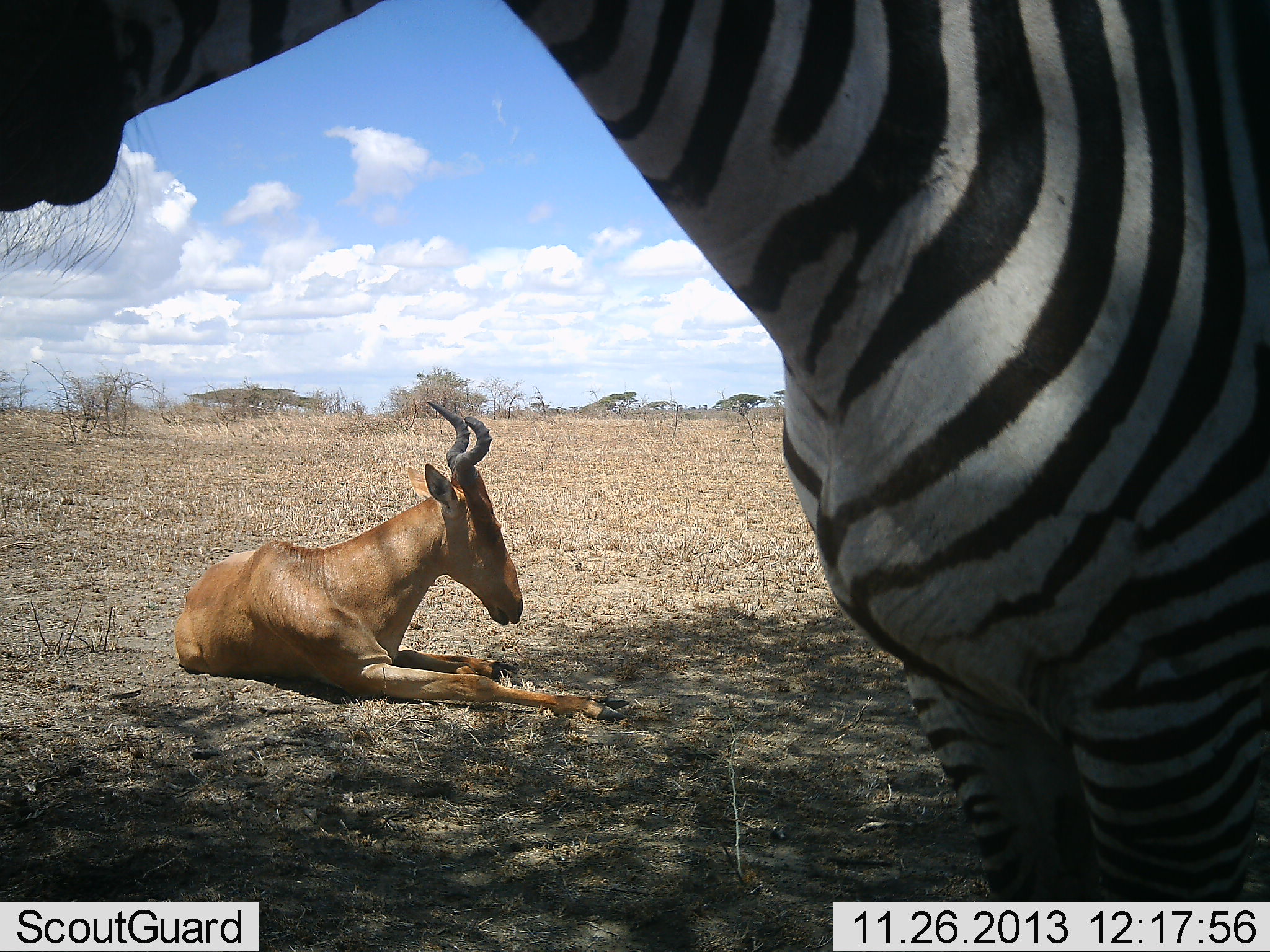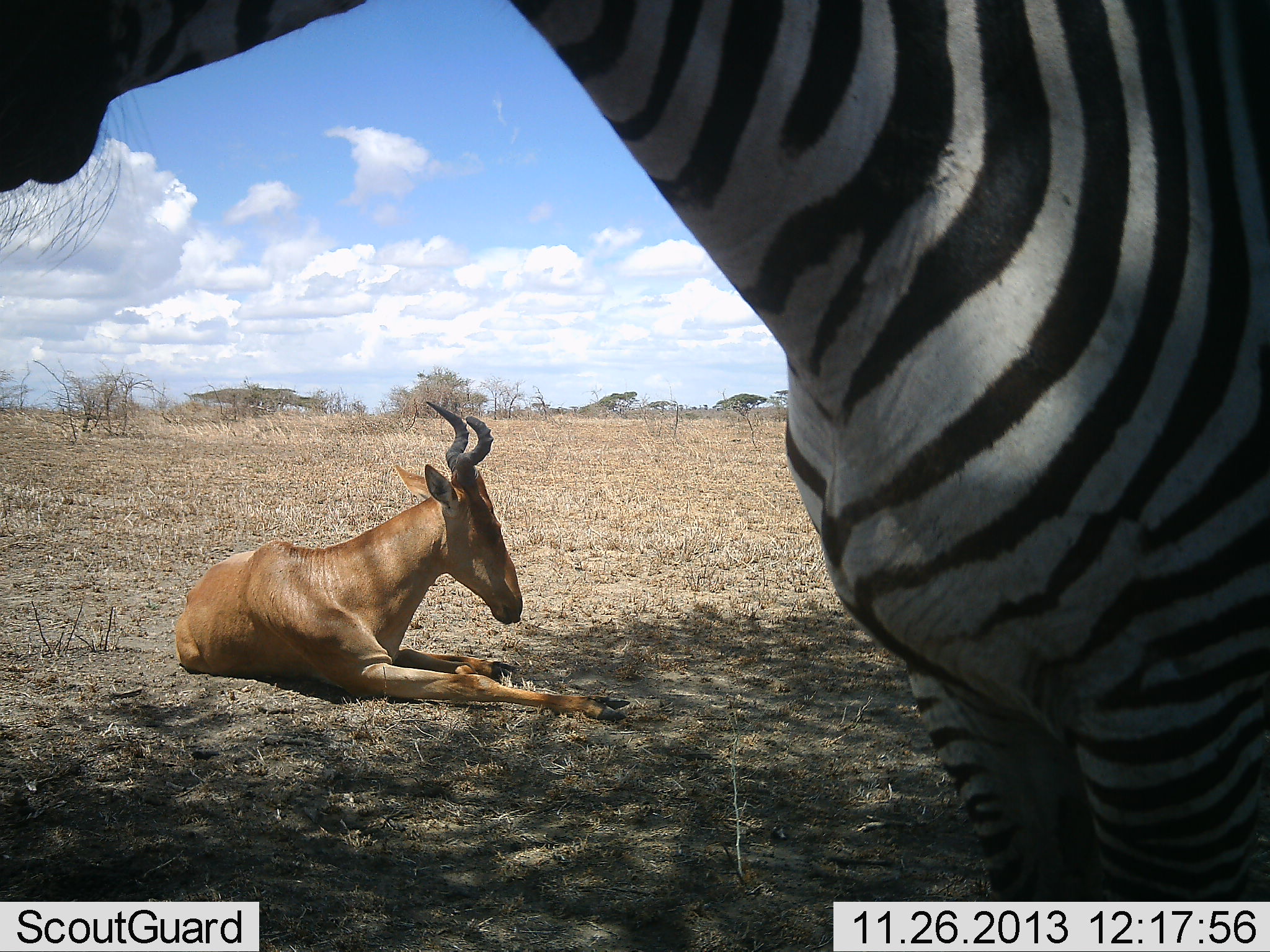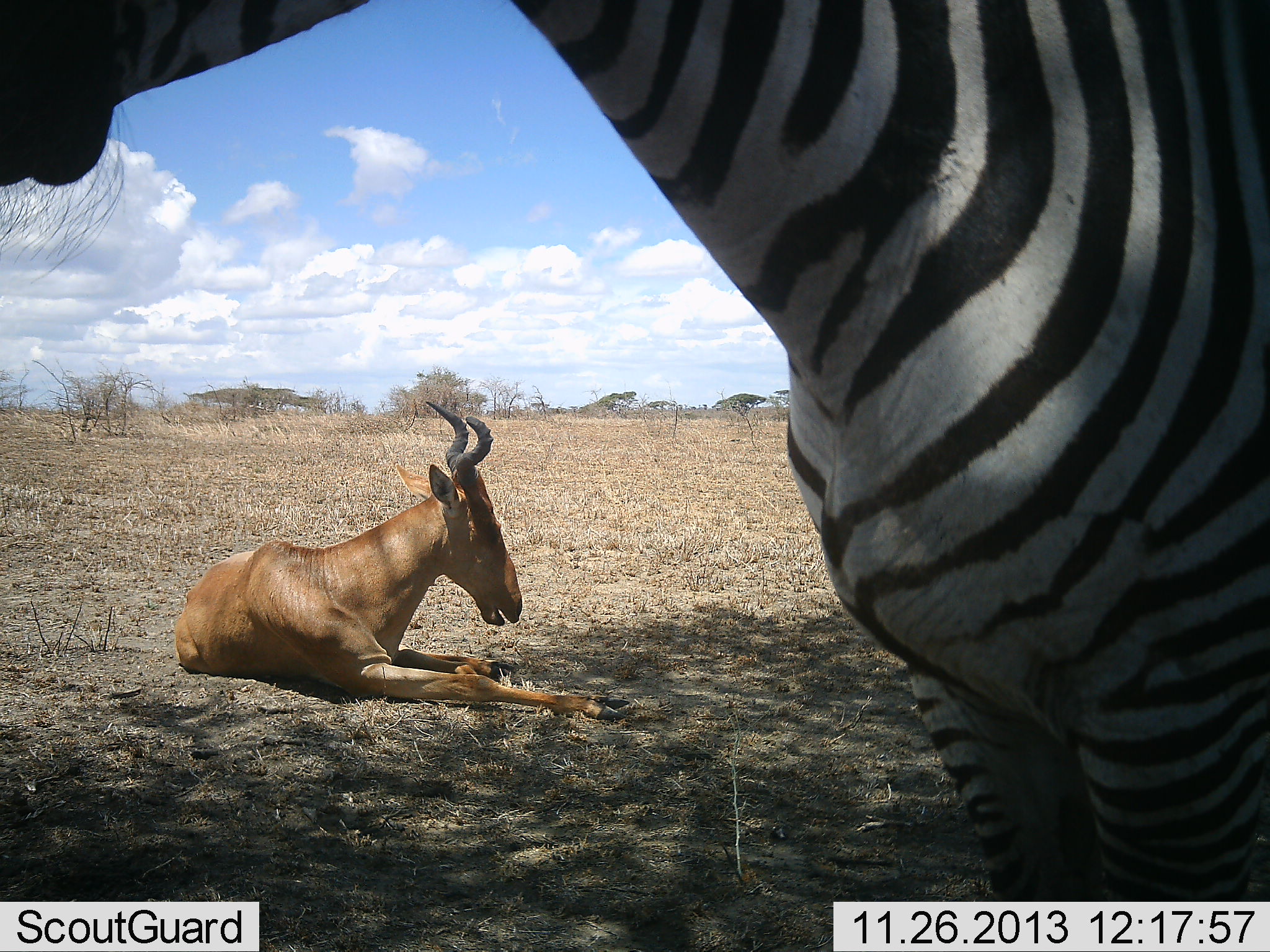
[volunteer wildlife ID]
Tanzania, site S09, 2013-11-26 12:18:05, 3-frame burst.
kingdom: Animalia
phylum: Chordata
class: Mammalia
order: Artiodactyla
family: Bovidae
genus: Alcelaphus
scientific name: Alcelaphus buselaphus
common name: hartebeest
Hartebeest (Alcelaphus buselaphus), count 1. Behavior (volunteer vote fractions): standing 0%, resting 100%, moving 0%, interacting 0%. Young present (vote fraction): 0%. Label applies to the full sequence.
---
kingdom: Animalia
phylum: Chordata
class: Mammalia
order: Perissodactyla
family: Equidae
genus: Equus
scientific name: Equus quagga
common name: plains zebra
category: zebra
Zebra (plains zebra) (Equus quagga), count 1. Behavior (volunteer vote fractions): standing 92%, resting 0%, moving 8%, interacting 0%. Young present (vote fraction): 0%. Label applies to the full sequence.